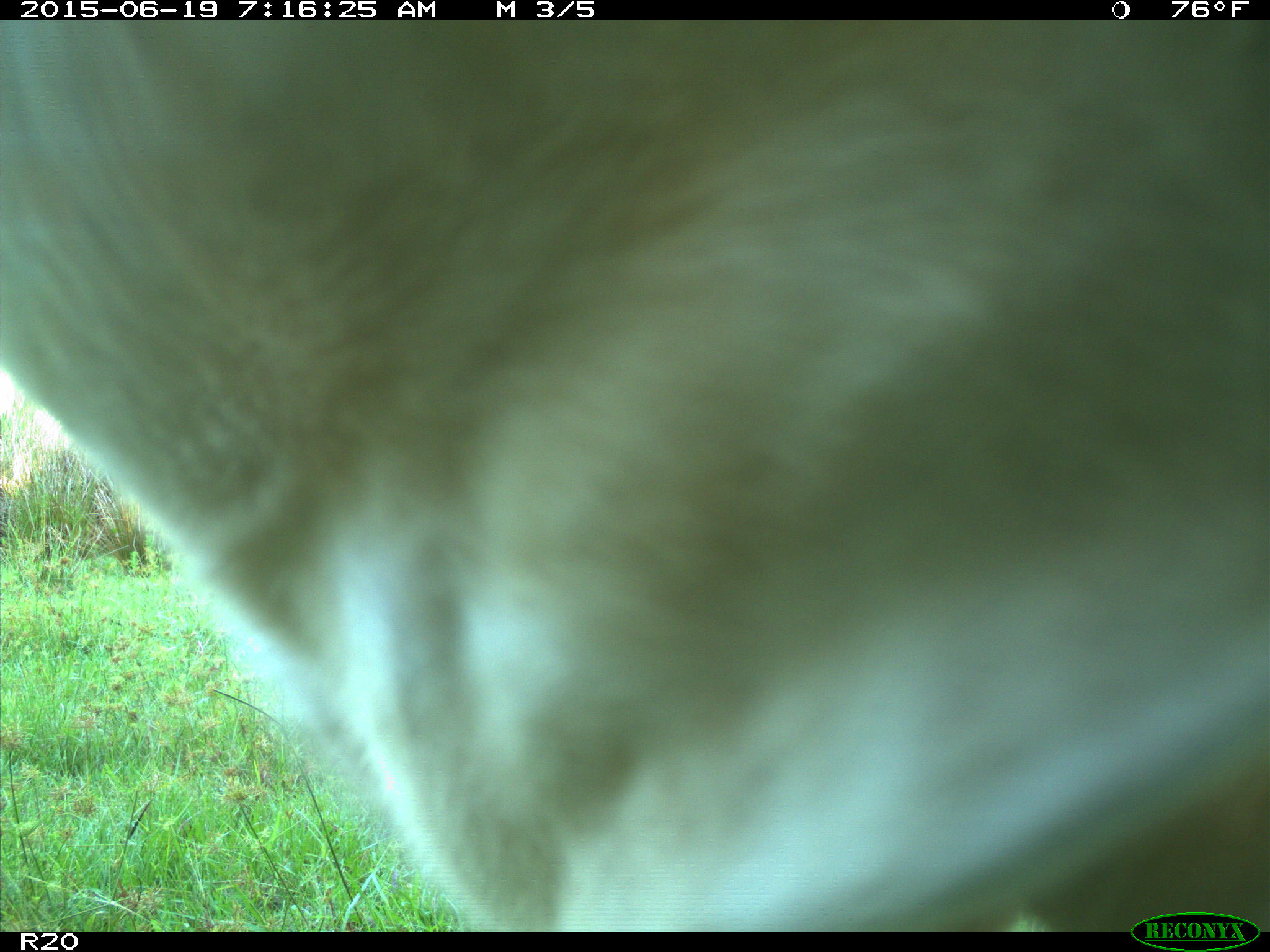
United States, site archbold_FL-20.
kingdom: Animalia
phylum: Chordata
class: Mammalia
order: Artiodactyla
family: Bovidae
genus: Bos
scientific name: Bos taurus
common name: domestic cow